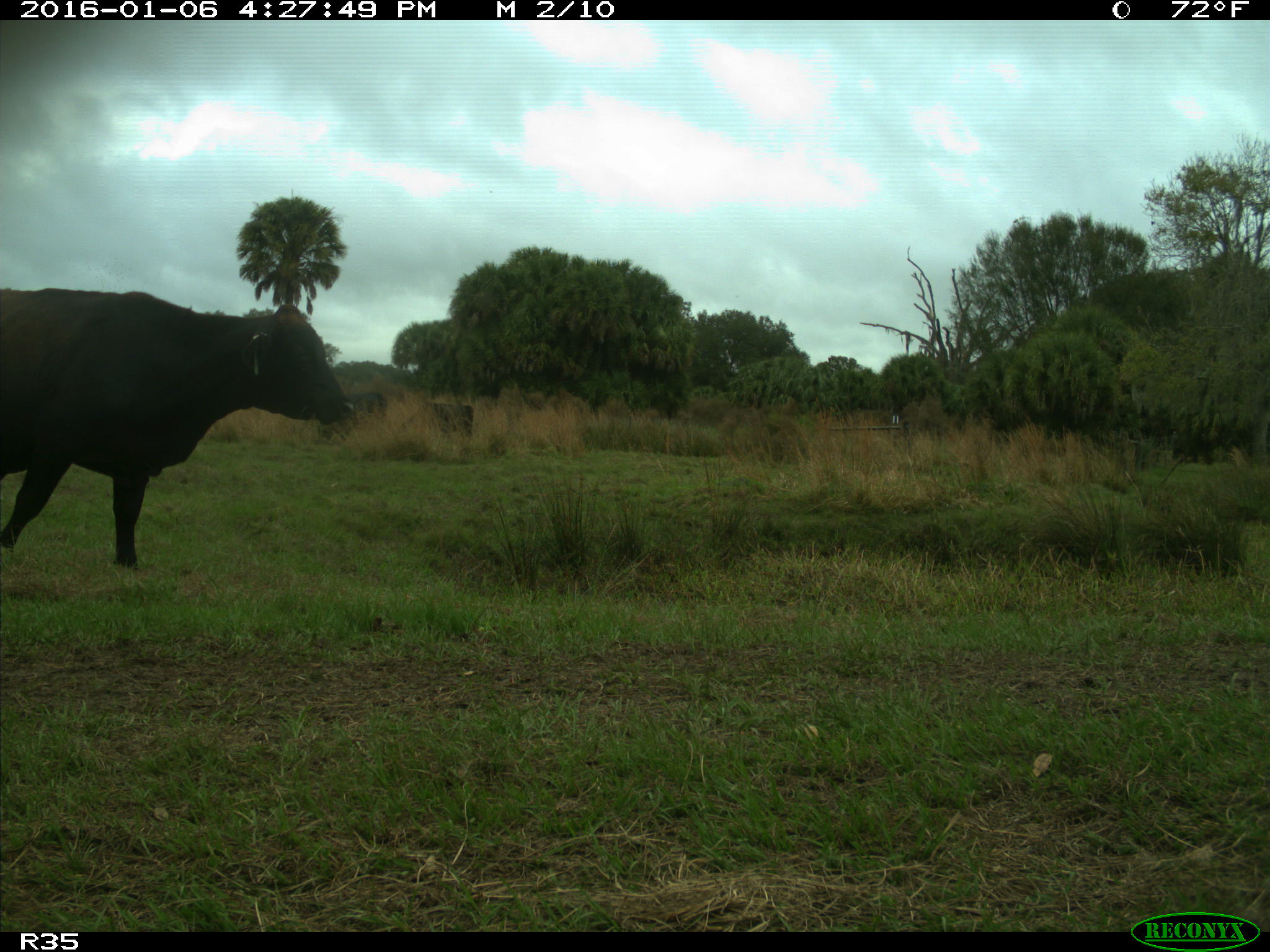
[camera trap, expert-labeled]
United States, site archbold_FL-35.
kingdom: Animalia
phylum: Chordata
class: Mammalia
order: Artiodactyla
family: Bovidae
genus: Bos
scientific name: Bos taurus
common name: domestic cow